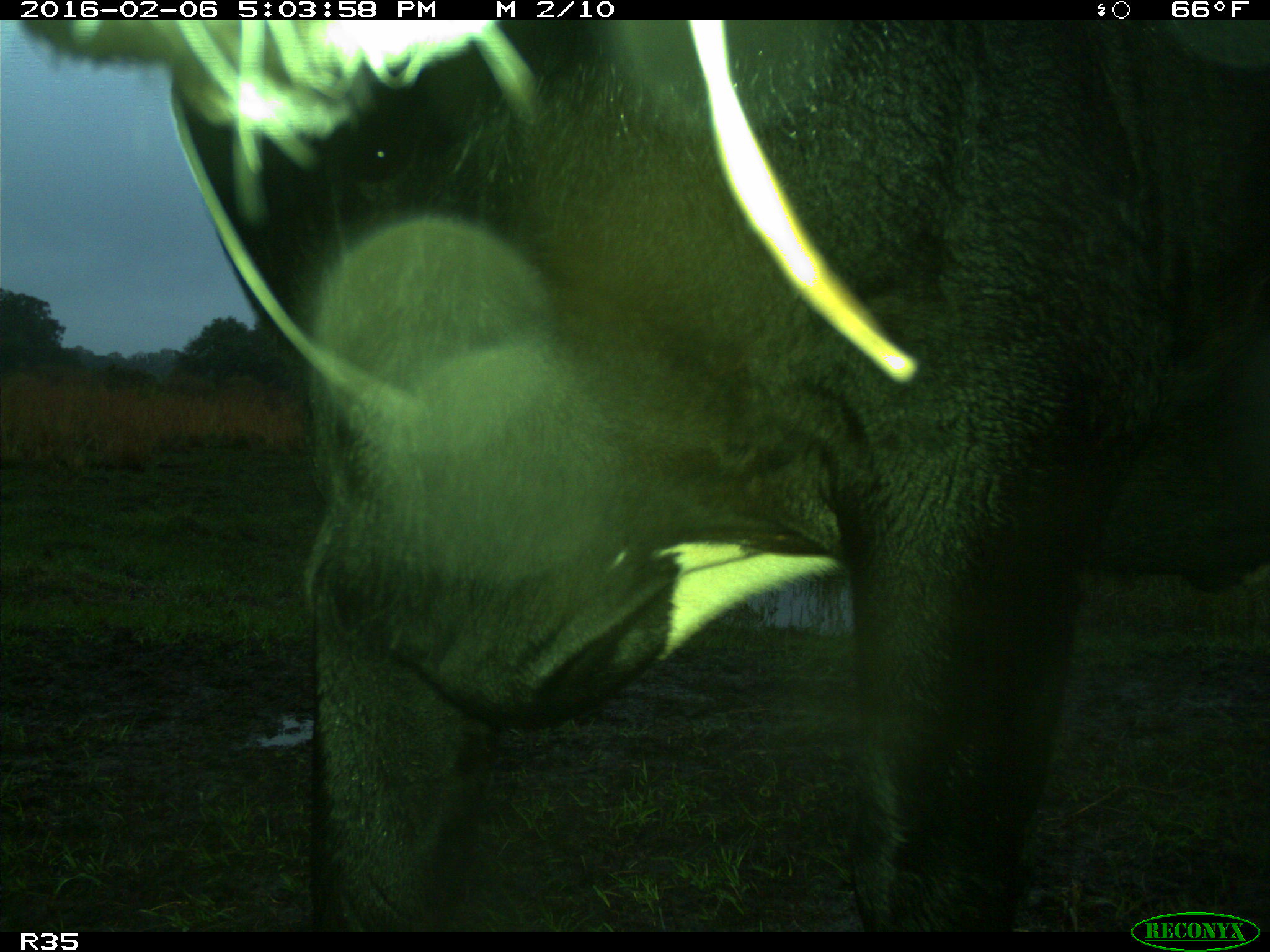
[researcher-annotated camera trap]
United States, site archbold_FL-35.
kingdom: Animalia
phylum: Chordata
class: Mammalia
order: Artiodactyla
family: Bovidae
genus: Bos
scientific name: Bos taurus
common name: domestic cow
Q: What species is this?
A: Bos taurus (domestic cow).